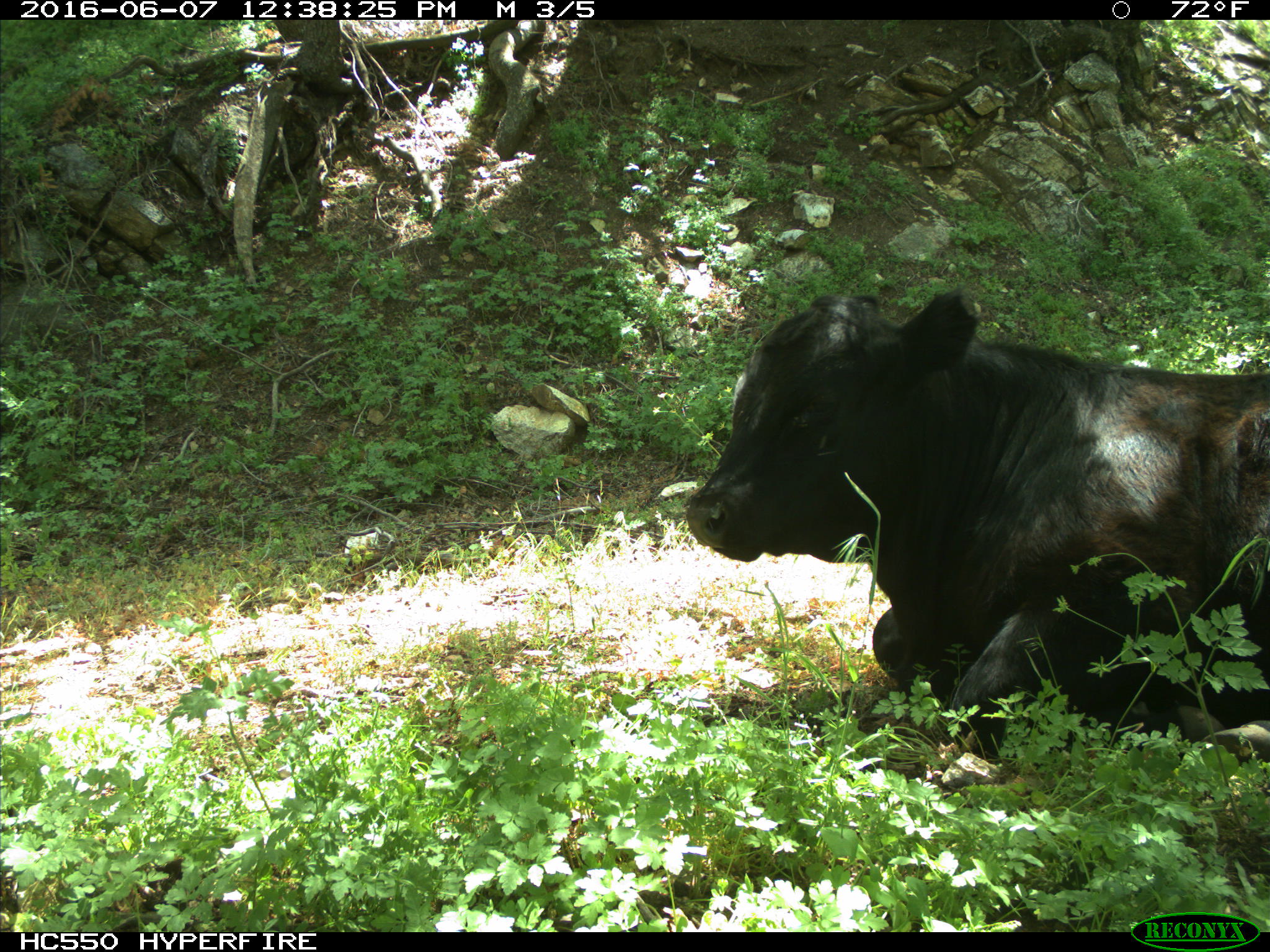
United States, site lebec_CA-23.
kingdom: Animalia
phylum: Chordata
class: Mammalia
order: Artiodactyla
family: Bovidae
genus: Bos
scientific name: Bos taurus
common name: domestic cow